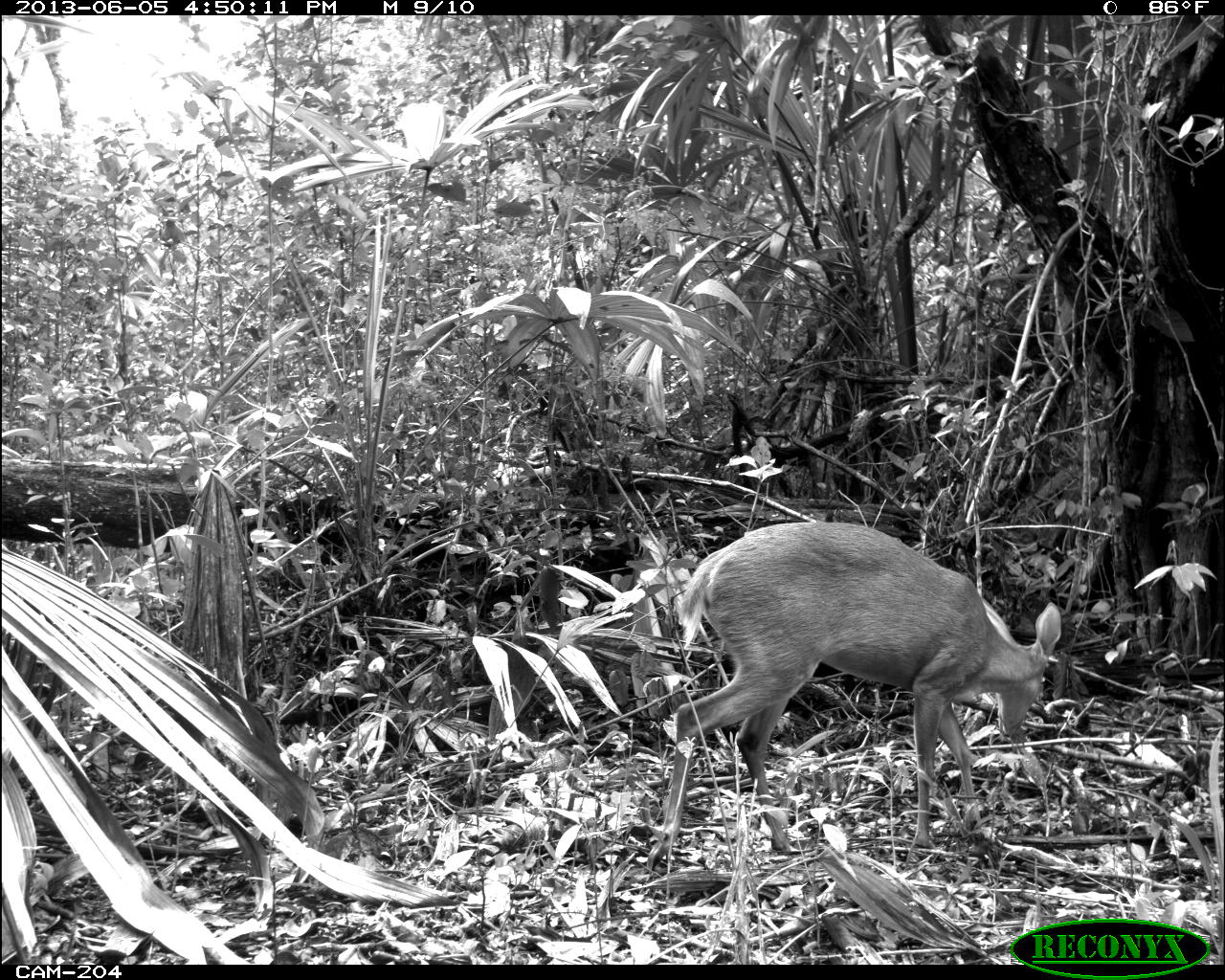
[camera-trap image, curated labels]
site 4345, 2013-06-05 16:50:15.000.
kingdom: Animalia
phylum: Chordata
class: Mammalia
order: Artiodactyla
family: Cervidae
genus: Odocoileus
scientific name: Odocoileus pandora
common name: yucatán brown brocket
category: mazama pandora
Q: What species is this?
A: Mazama pandora (yucatán brown brocket) (Odocoileus pandora).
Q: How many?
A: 1.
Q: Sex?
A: Female.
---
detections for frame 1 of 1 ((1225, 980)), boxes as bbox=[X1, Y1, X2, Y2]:
mazama pandora: bbox=[644, 520, 1061, 867]